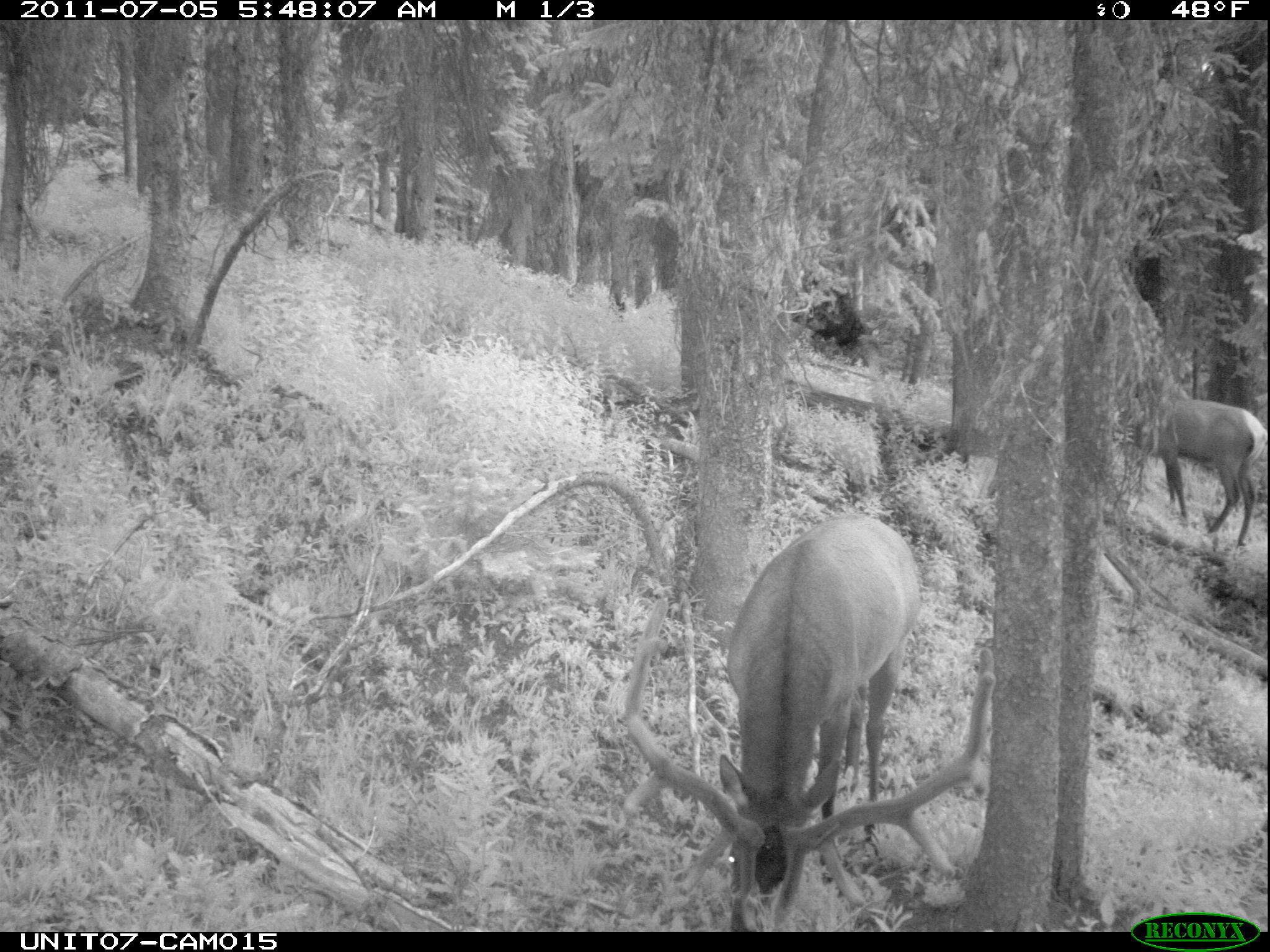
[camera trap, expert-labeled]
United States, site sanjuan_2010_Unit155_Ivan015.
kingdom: Animalia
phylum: Chordata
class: Mammalia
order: Artiodactyla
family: Cervidae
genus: Cervus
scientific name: Cervus elaphus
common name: red deer